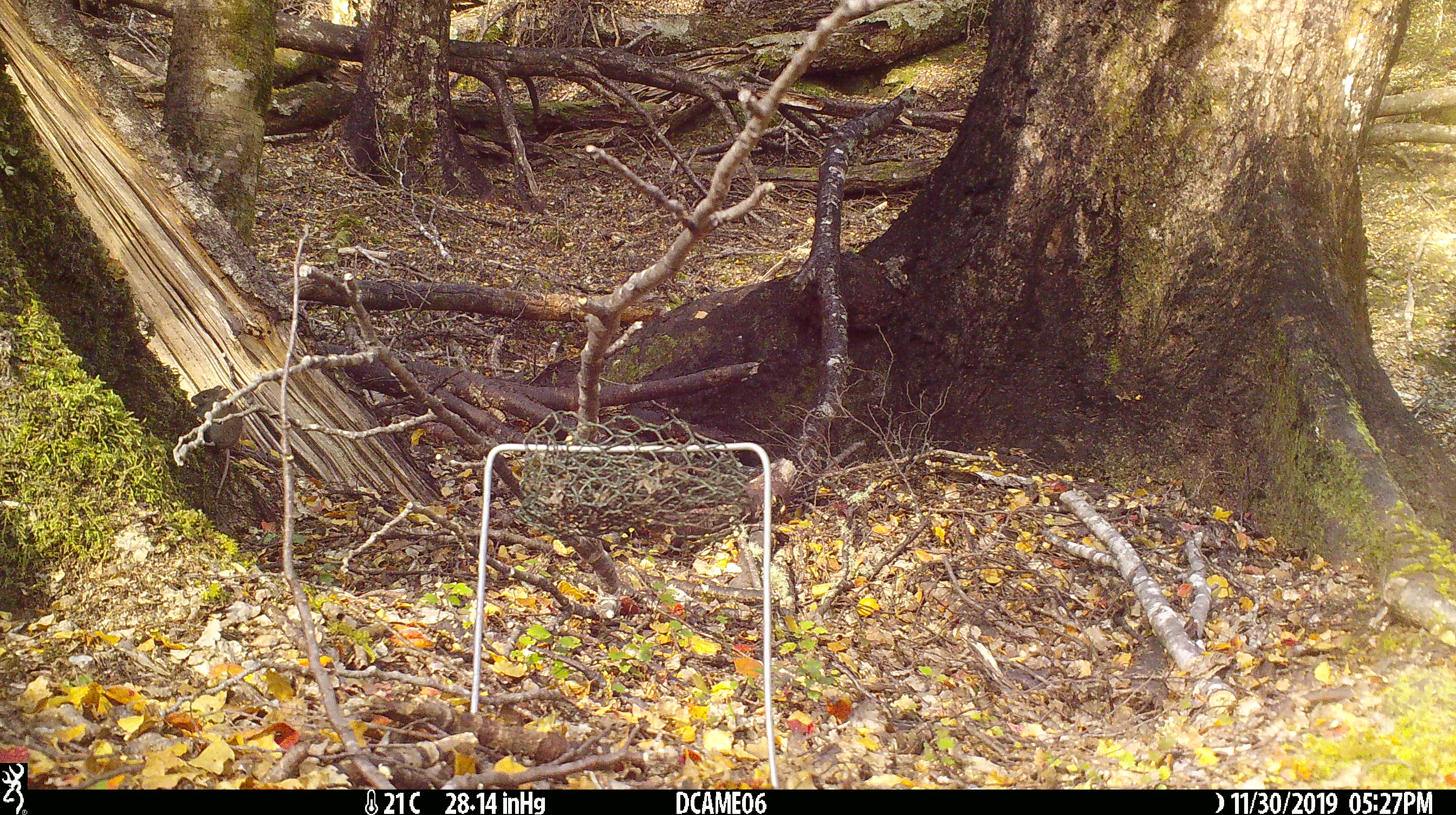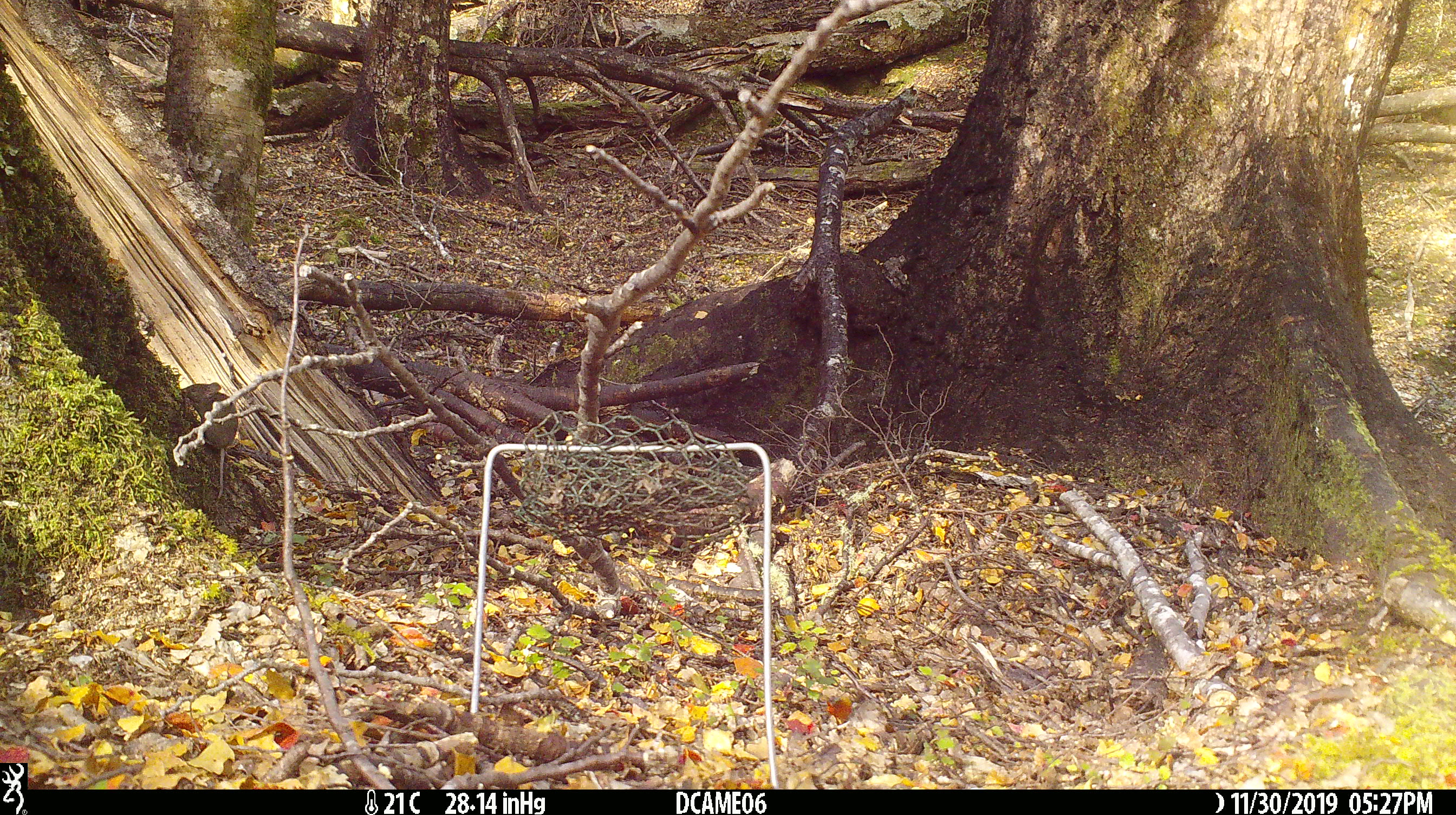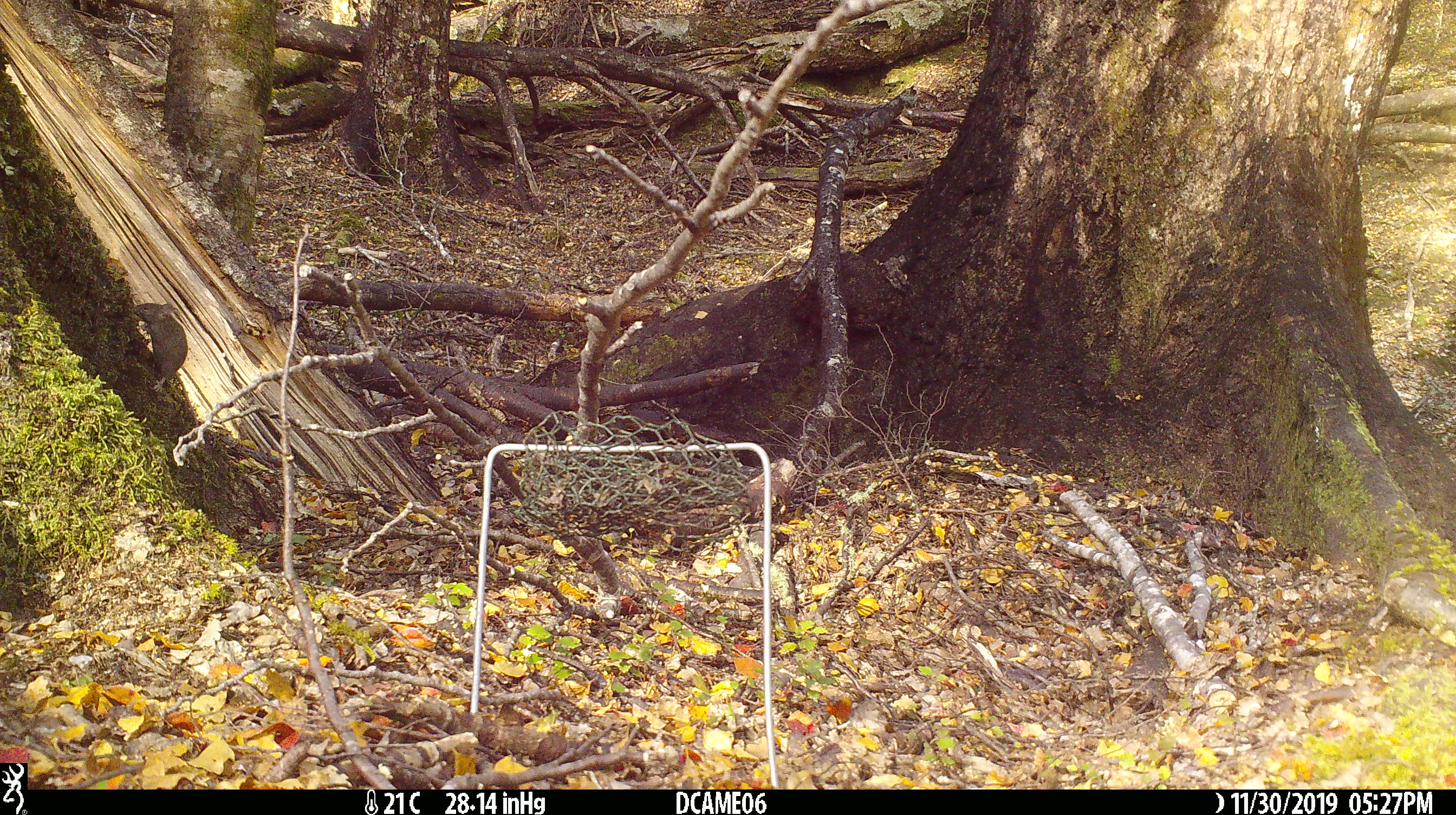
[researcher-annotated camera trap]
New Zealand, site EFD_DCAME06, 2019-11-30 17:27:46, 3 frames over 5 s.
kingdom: Animalia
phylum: Chordata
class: Mammalia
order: Rodentia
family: Muridae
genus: Mus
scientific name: Mus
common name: mouse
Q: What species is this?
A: Mouse (Mus).